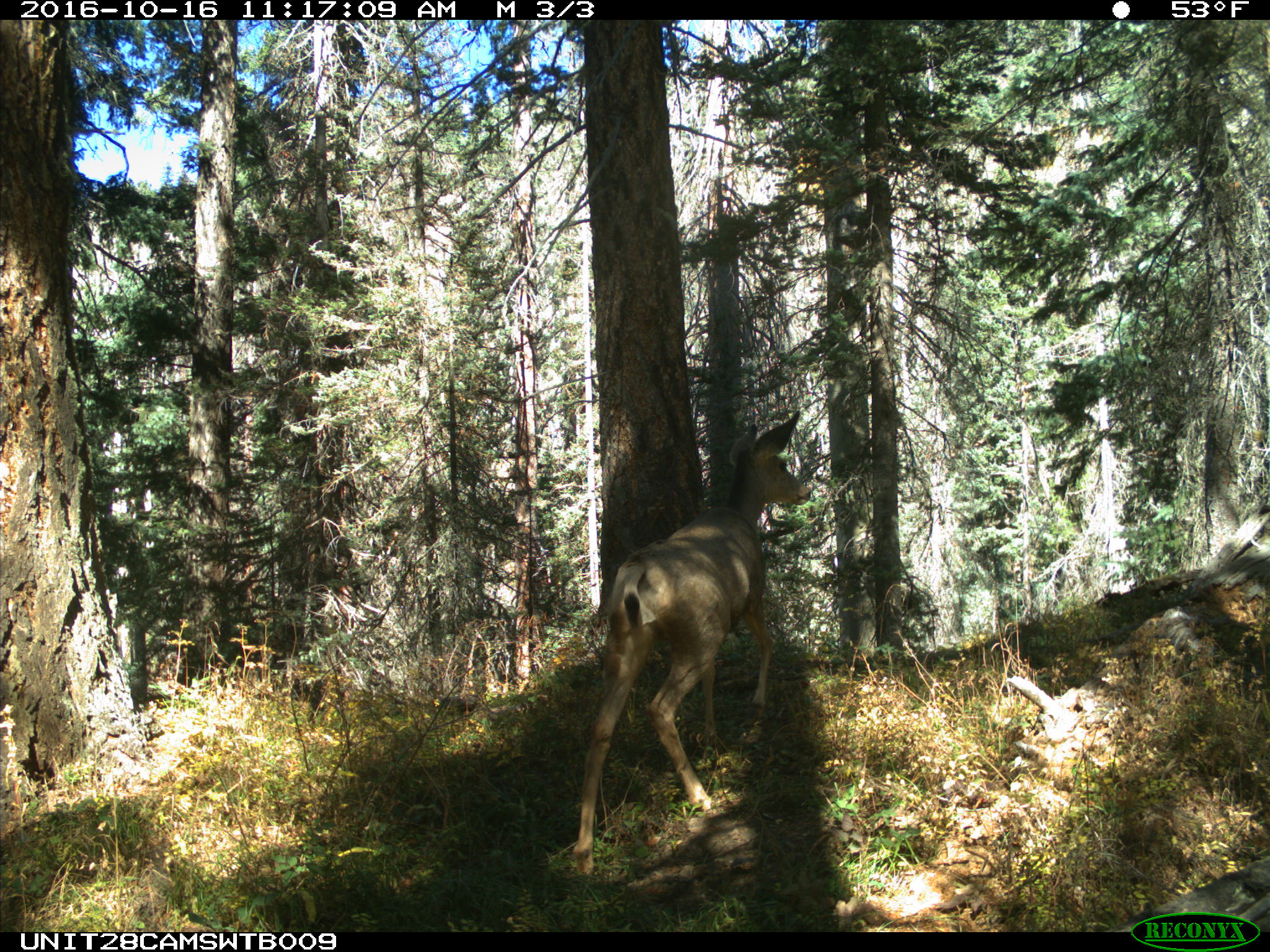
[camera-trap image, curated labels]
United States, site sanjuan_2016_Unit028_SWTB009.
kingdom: Animalia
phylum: Chordata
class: Mammalia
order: Artiodactyla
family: Cervidae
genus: Odocoileus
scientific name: Odocoileus hemionus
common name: mule deer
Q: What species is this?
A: Odocoileus hemionus (mule deer).